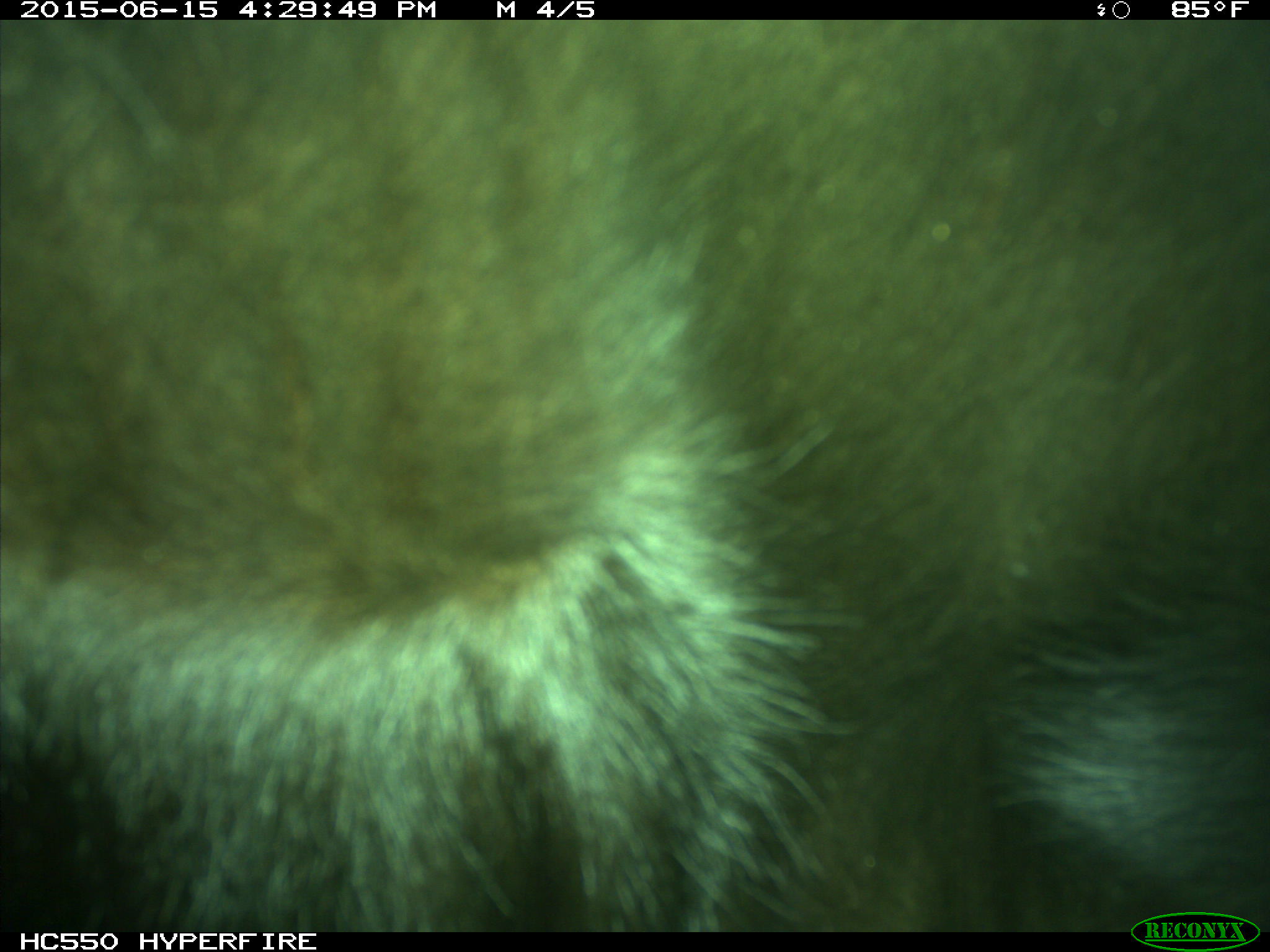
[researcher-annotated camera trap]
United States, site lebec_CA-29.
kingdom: Animalia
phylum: Chordata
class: Mammalia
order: Artiodactyla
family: Bovidae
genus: Bos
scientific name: Bos taurus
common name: domestic cow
Bos taurus (domestic cow).